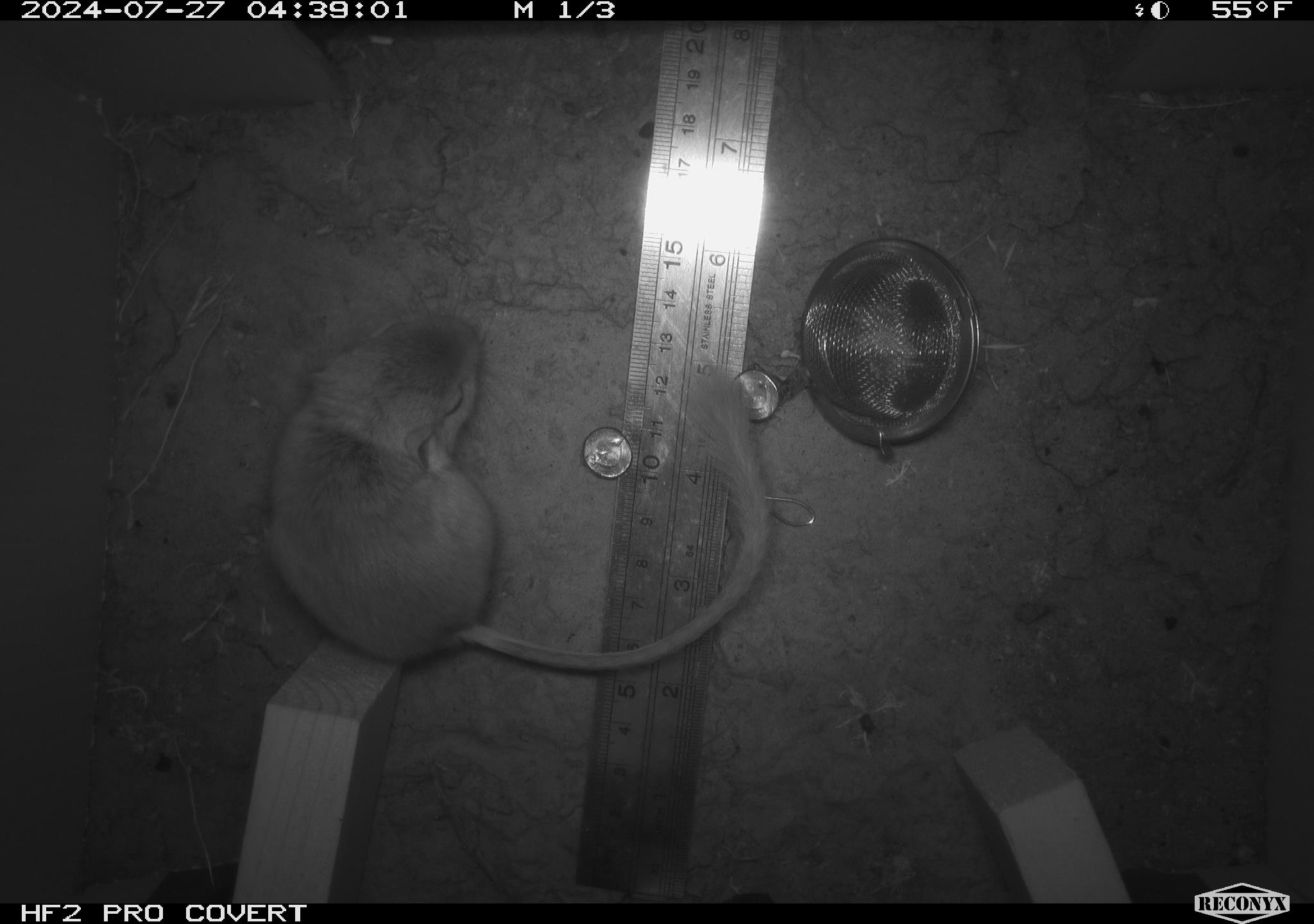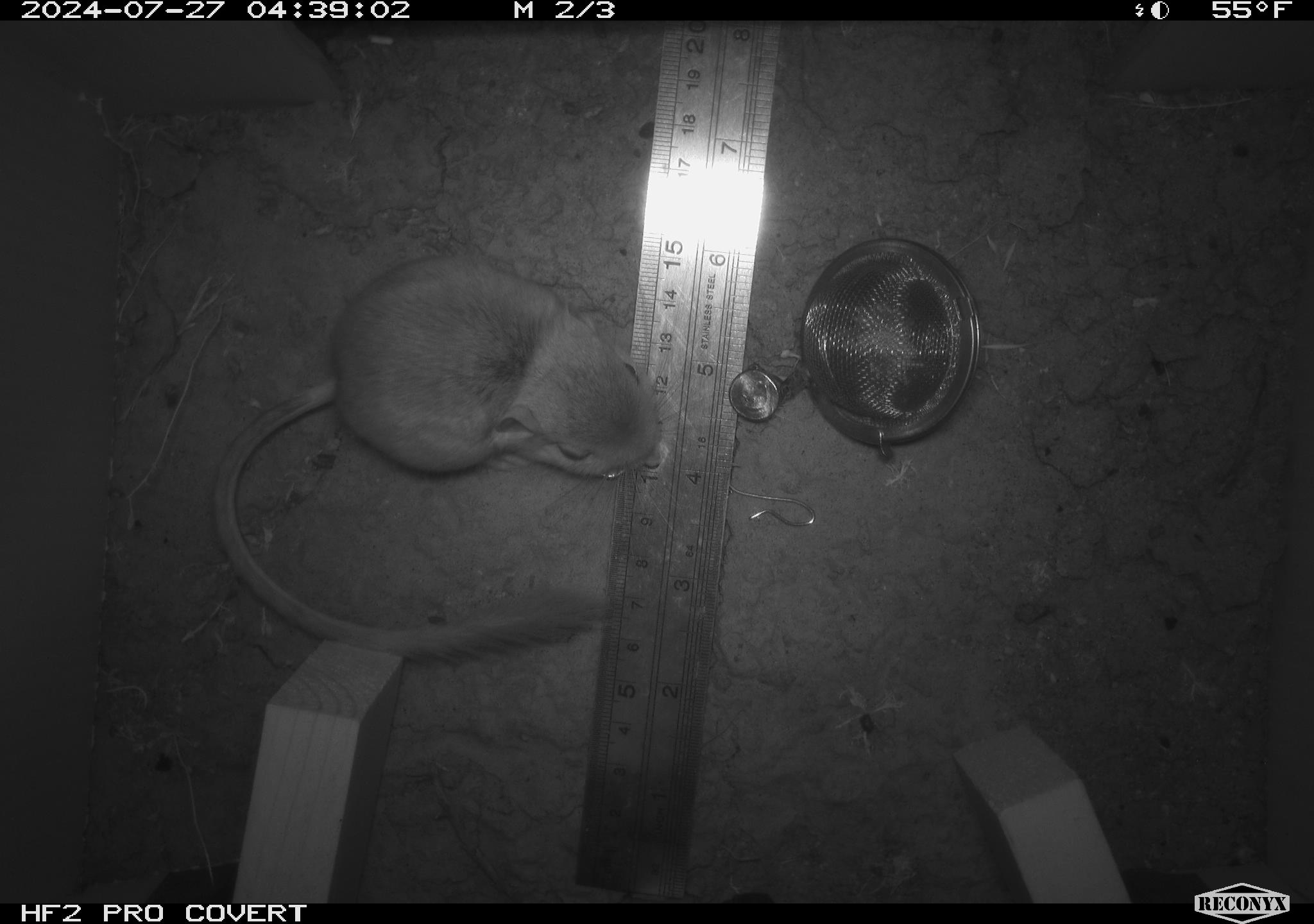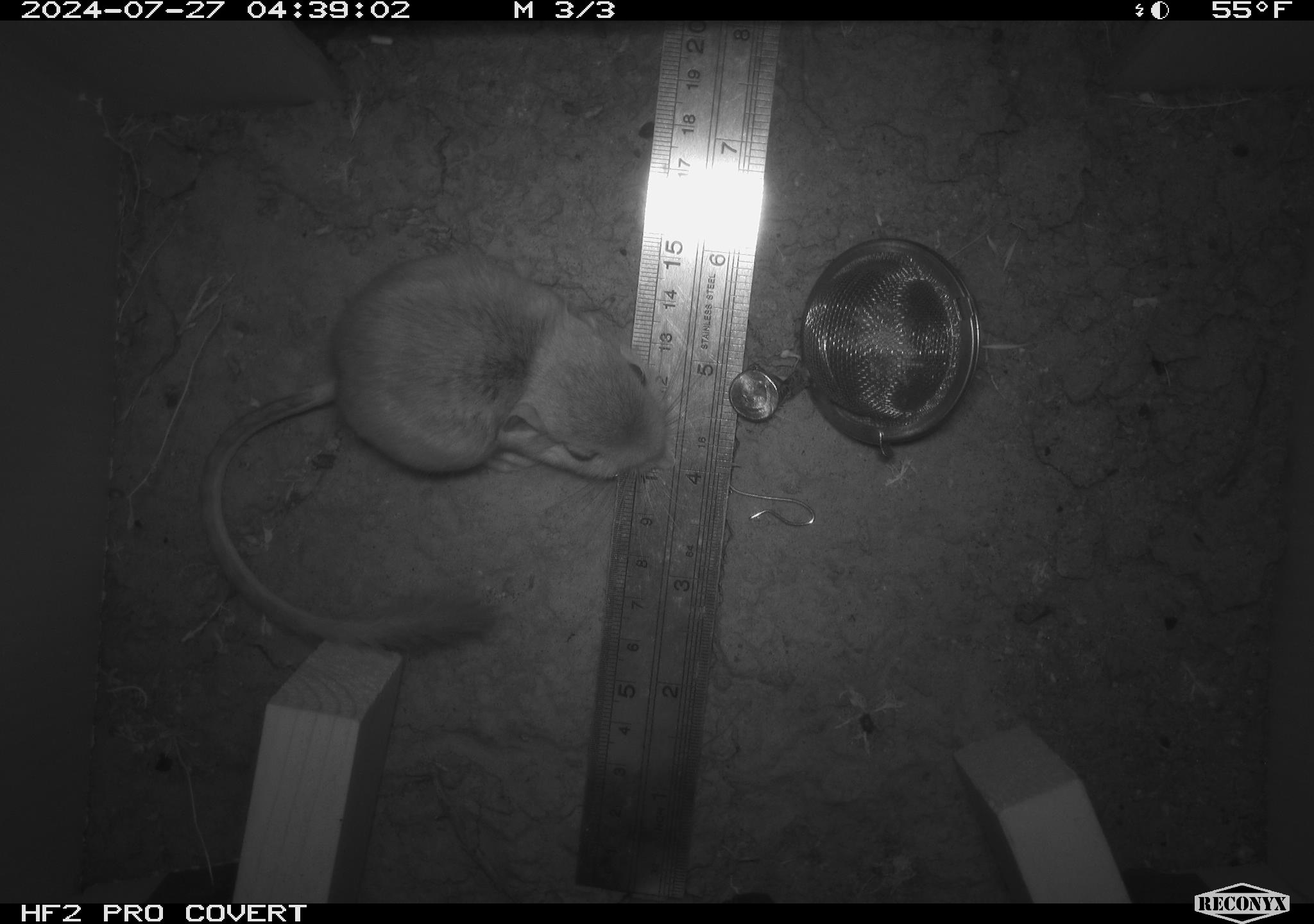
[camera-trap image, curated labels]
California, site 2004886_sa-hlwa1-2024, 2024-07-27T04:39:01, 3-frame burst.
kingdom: Animalia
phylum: Chordata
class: Mammalia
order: Rodentia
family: Heteromyidae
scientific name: Heteromyidae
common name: kangaroo rats and pocket mice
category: heteromyidae family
Heteromyidae family (kangaroo rats and pocket mice) (Heteromyidae).